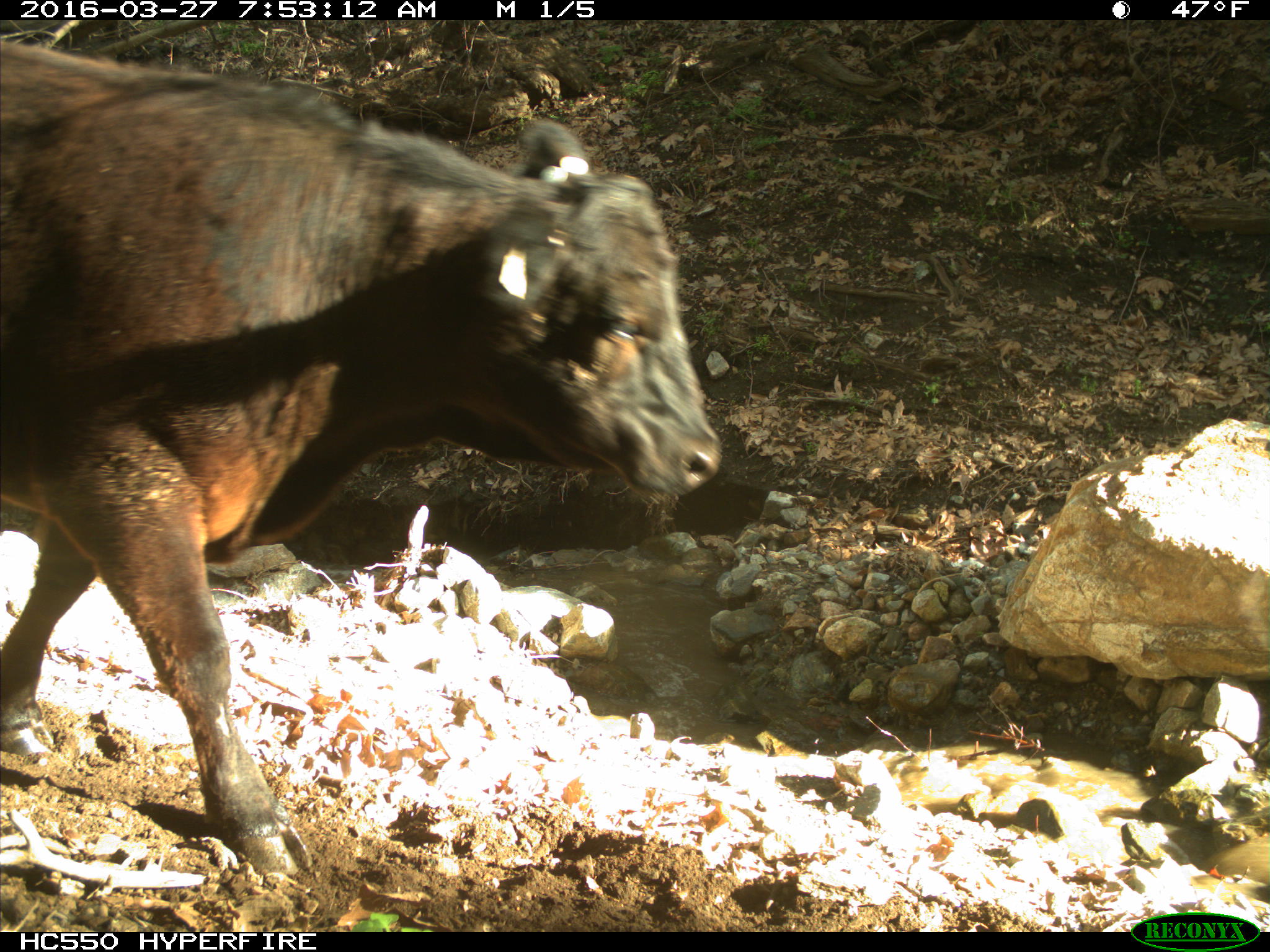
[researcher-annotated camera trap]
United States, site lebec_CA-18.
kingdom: Animalia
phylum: Chordata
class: Mammalia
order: Artiodactyla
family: Bovidae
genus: Bos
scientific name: Bos taurus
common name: domestic cow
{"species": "Bos taurus (domestic cow)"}